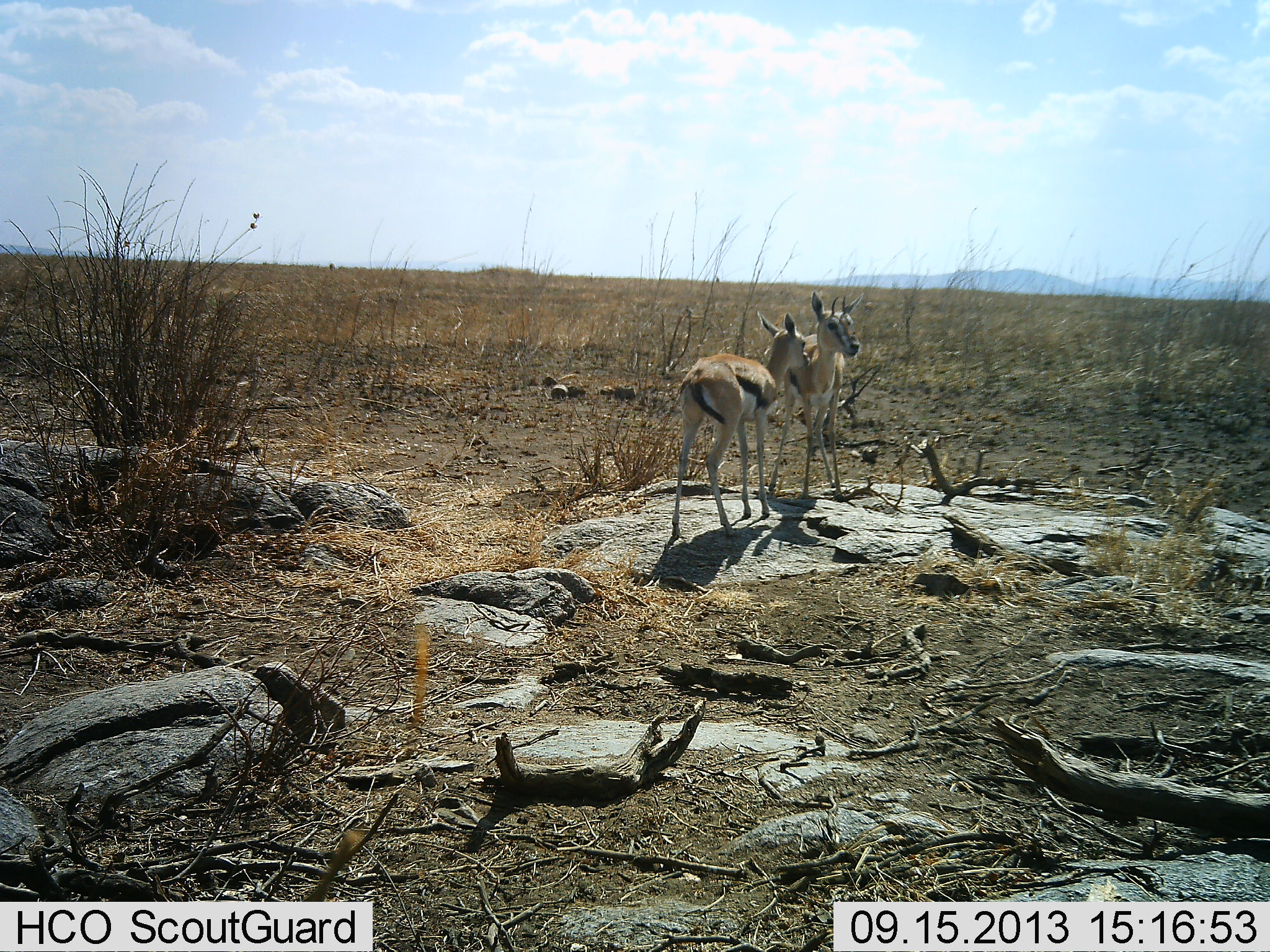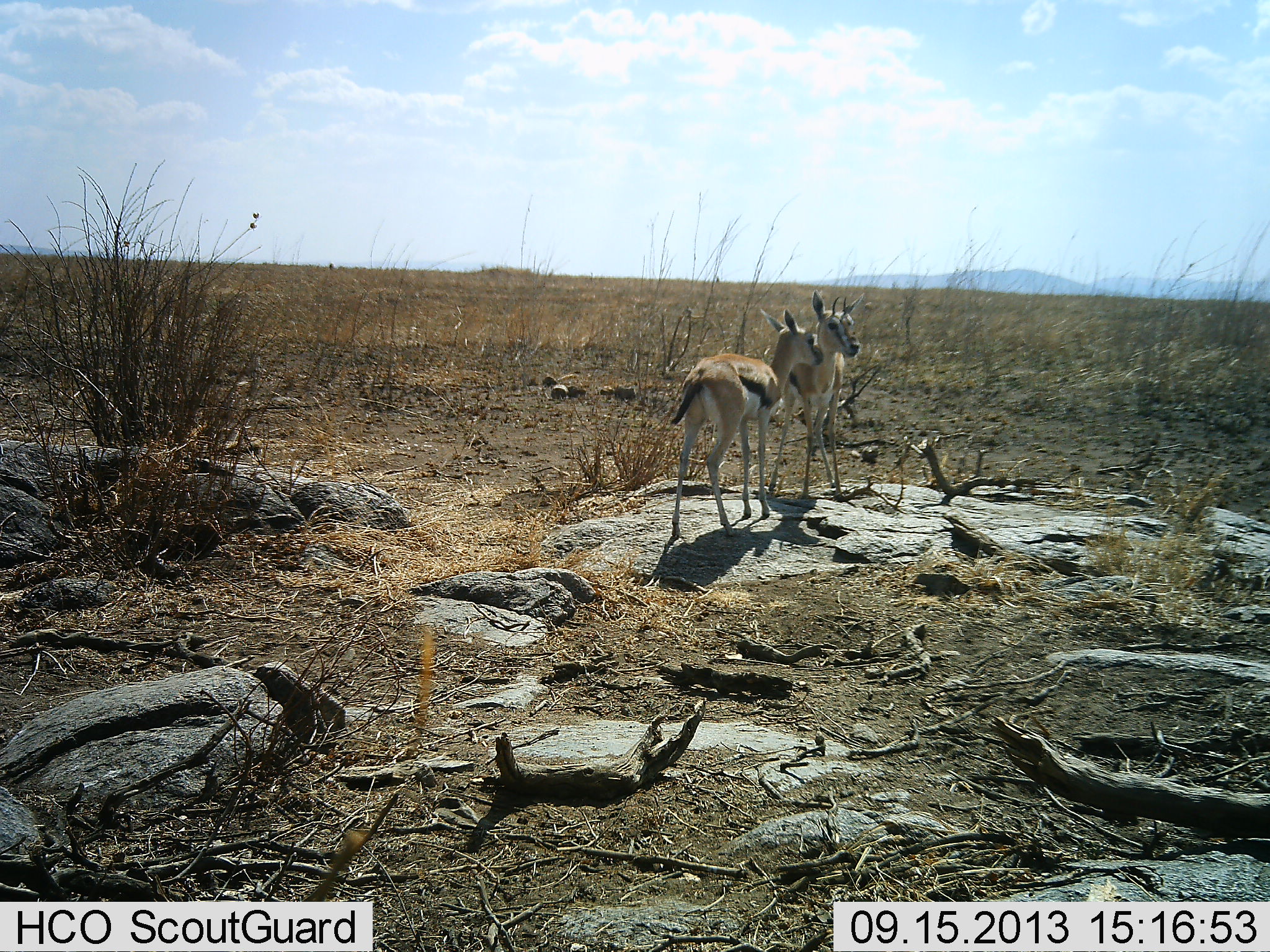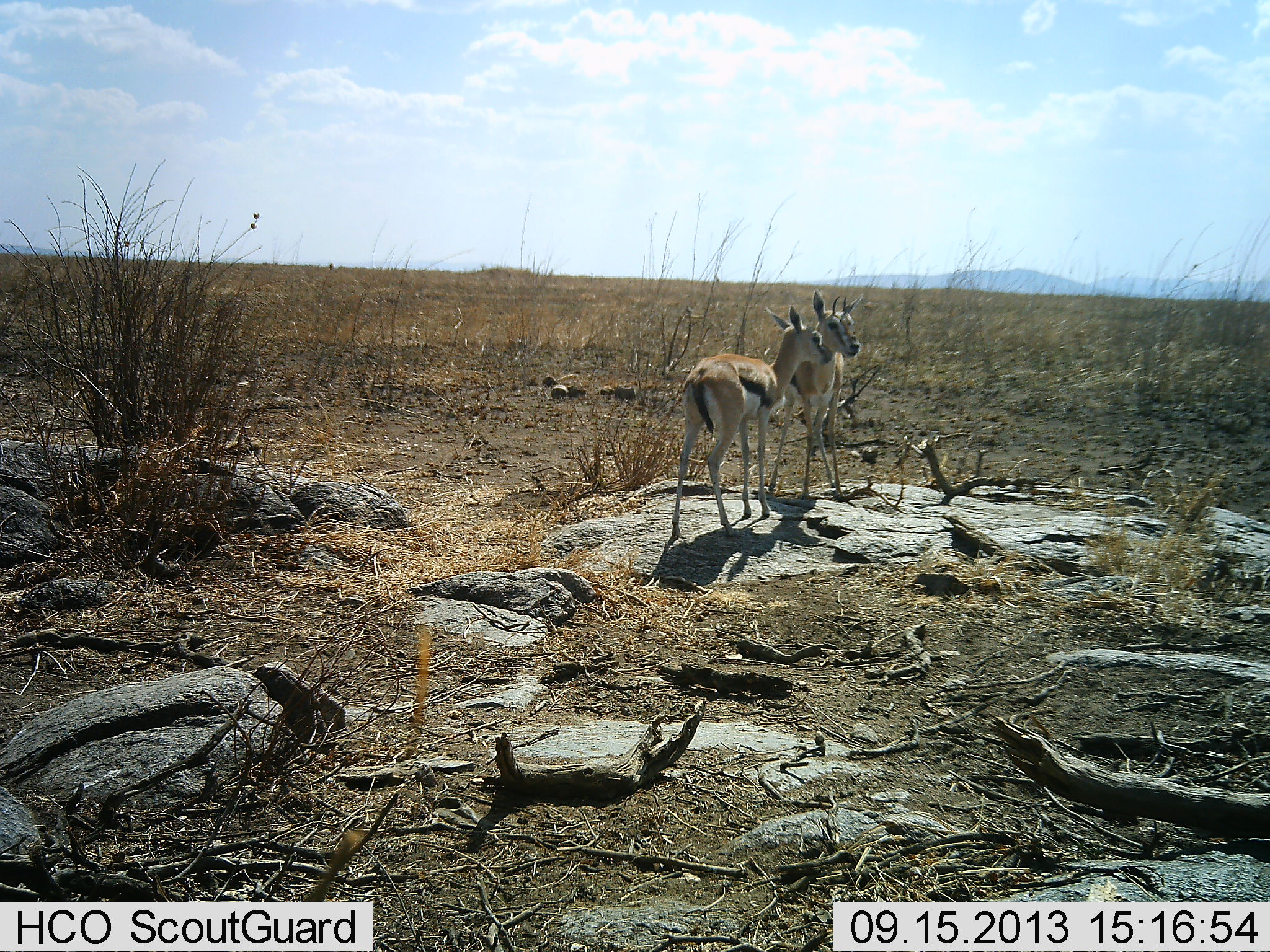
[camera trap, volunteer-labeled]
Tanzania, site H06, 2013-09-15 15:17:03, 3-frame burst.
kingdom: Animalia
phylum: Chordata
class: Mammalia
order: Artiodactyla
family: Bovidae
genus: Eudorcas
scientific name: Eudorcas thomsonii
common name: thomson's gazelle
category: gazellethomsons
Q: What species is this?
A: Gazellethomsons (thomson's gazelle) (Eudorcas thomsonii).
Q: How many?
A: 2.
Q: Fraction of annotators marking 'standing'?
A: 78%.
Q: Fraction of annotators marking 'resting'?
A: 0%.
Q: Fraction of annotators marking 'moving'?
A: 3%.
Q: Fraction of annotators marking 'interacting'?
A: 42%.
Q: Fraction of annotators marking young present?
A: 28%.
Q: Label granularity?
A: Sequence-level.